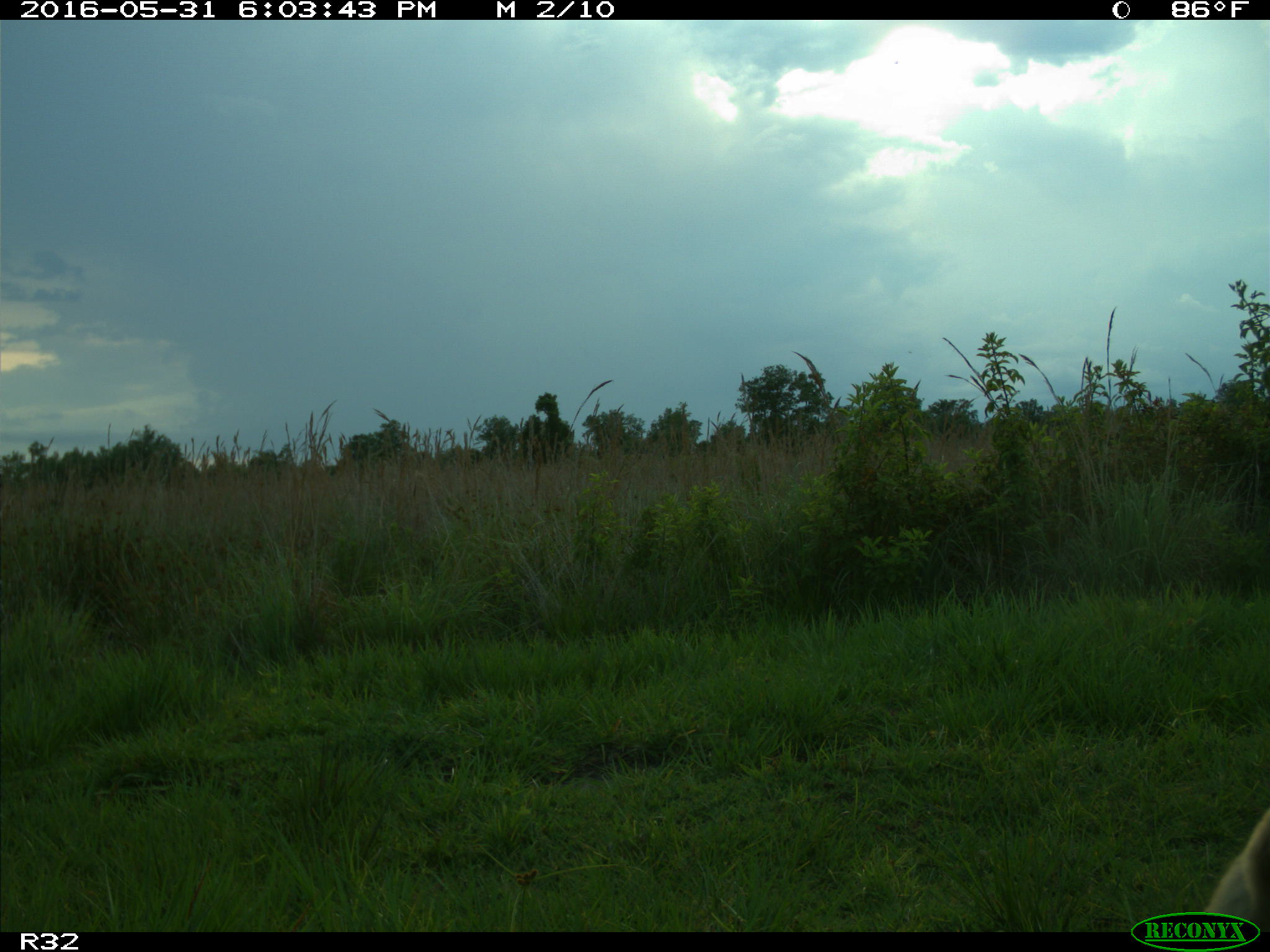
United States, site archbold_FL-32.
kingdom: Animalia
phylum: Chordata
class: Mammalia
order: Carnivora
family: Canidae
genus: Canis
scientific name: Canis latrans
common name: coyote